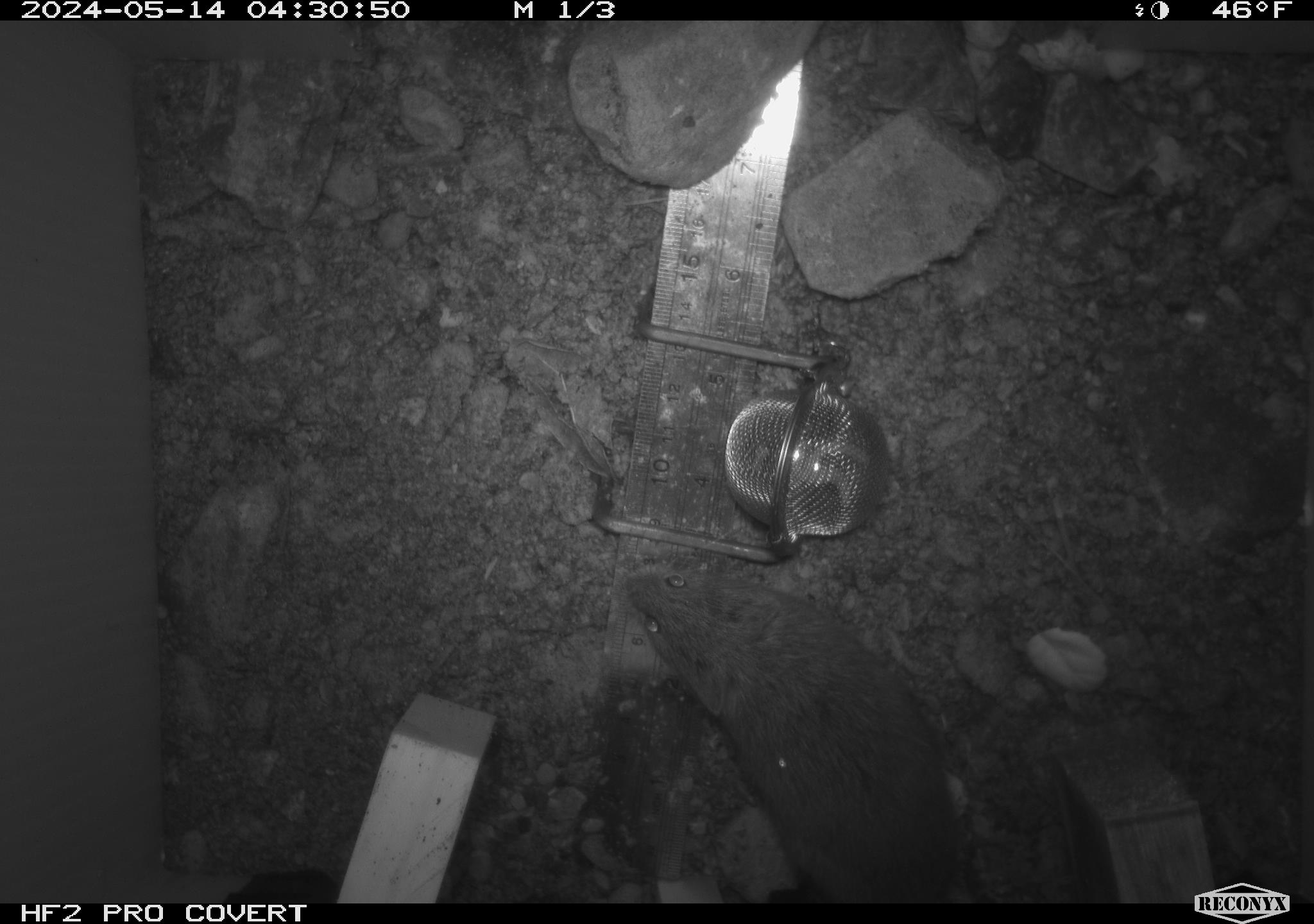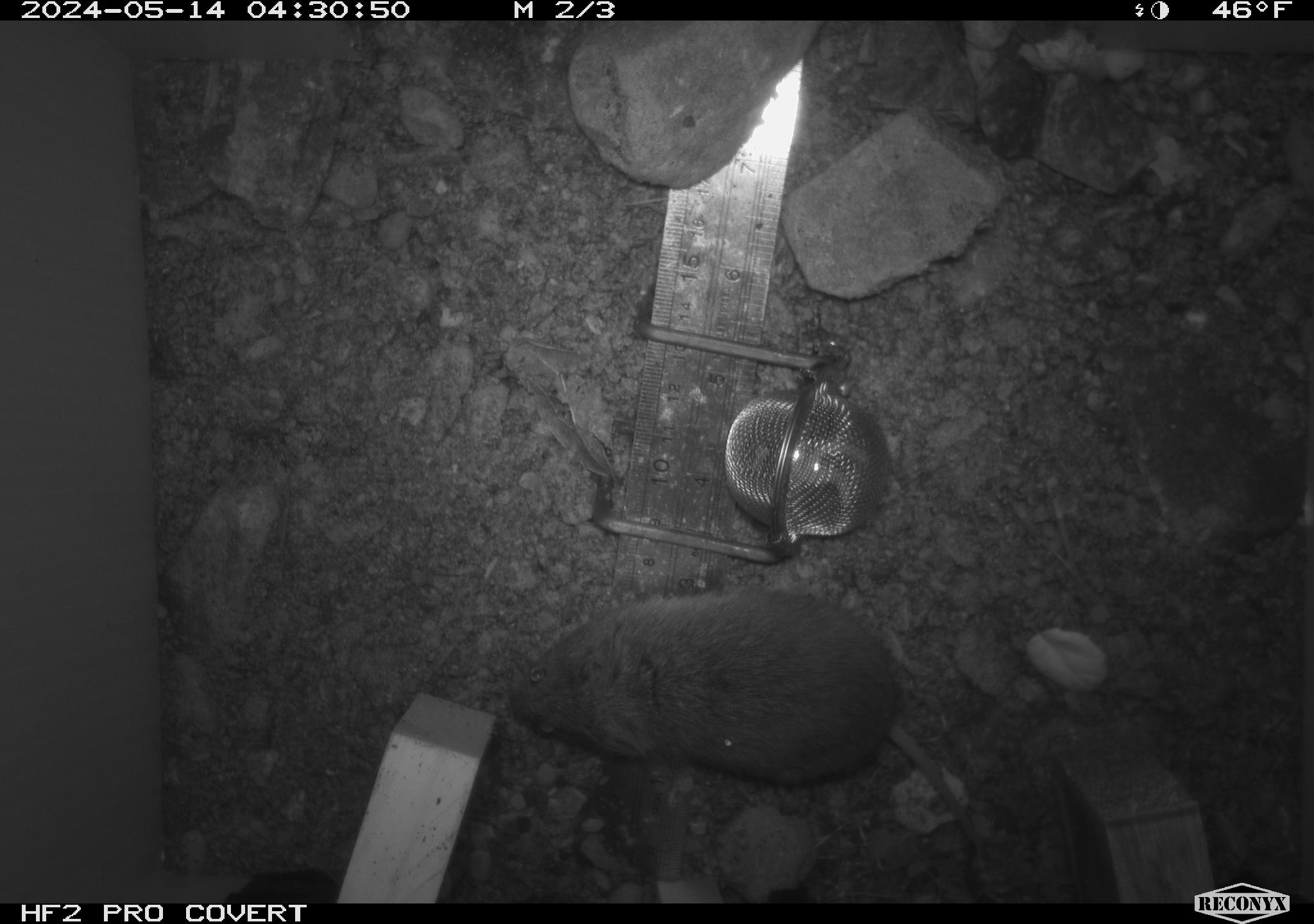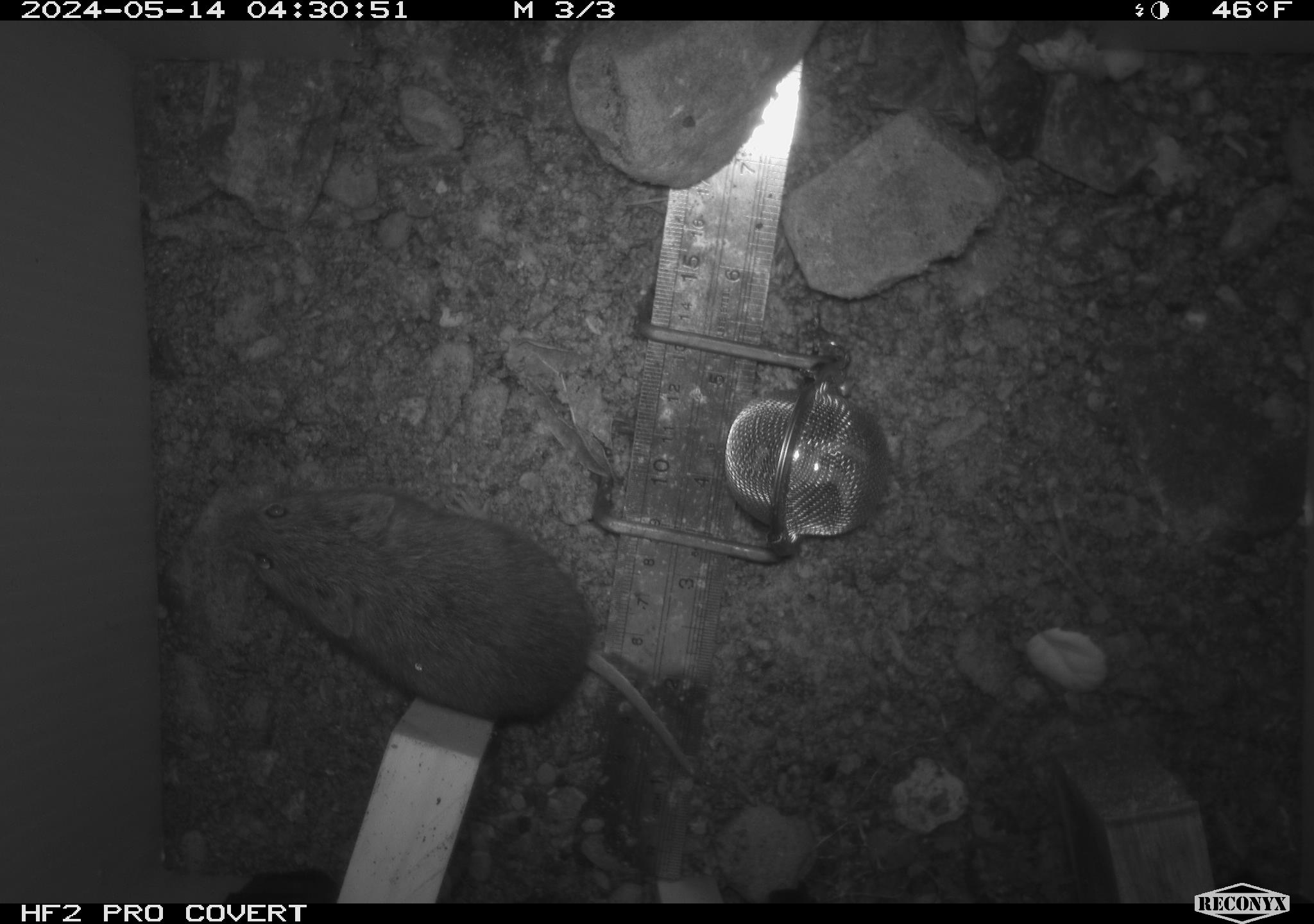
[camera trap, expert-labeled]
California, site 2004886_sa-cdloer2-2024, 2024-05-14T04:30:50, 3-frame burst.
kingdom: Animalia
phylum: Chordata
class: Mammalia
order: Rodentia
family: Cricetidae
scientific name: Arvicolinae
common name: voles, lemmings, and muskrats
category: arvicolinae subfamily